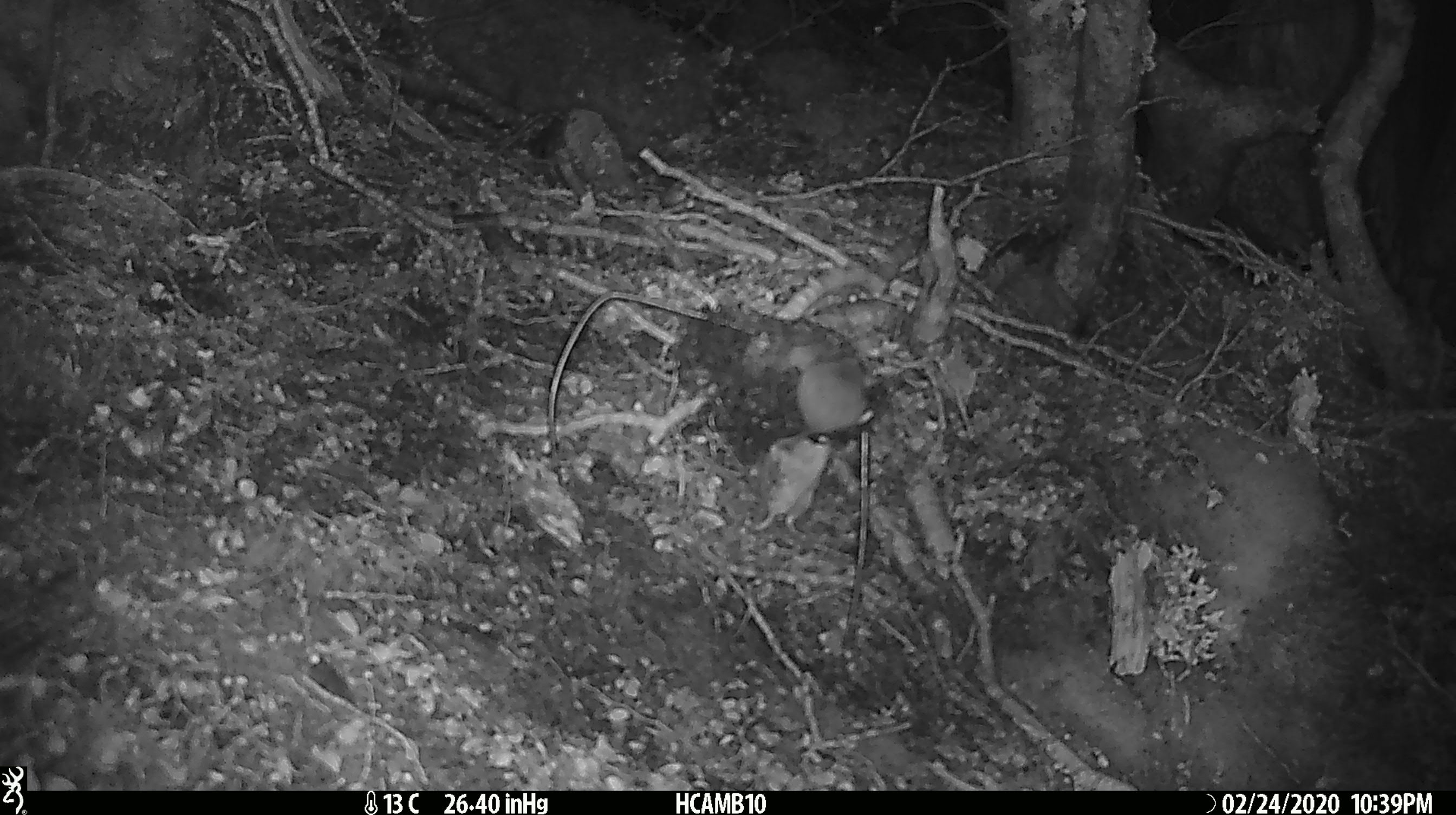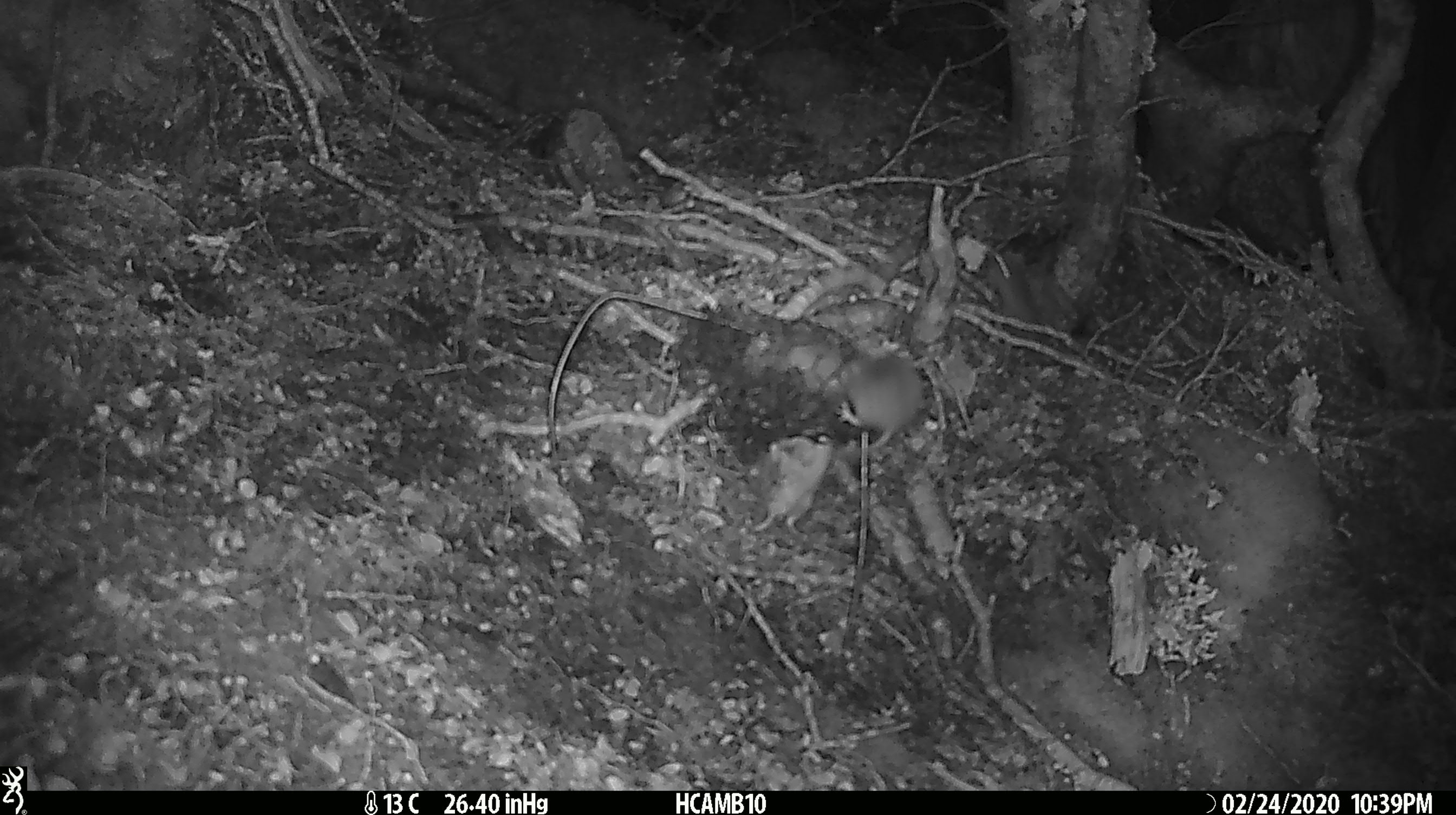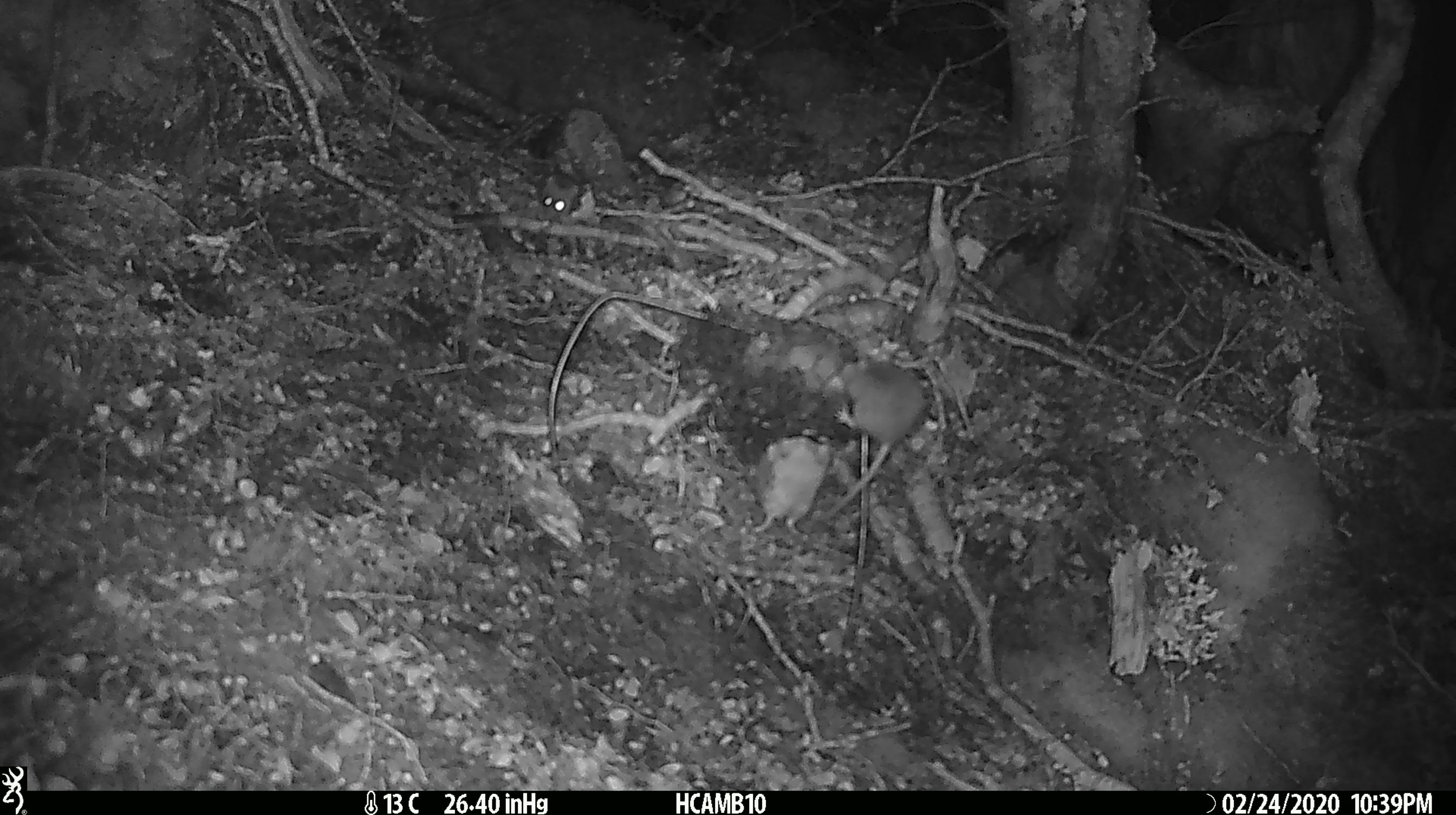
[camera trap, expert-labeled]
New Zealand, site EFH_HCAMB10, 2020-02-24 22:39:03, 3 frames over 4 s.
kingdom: Animalia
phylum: Chordata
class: Mammalia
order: Rodentia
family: Muridae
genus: Mus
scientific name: Mus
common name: mouse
Mouse (Mus).